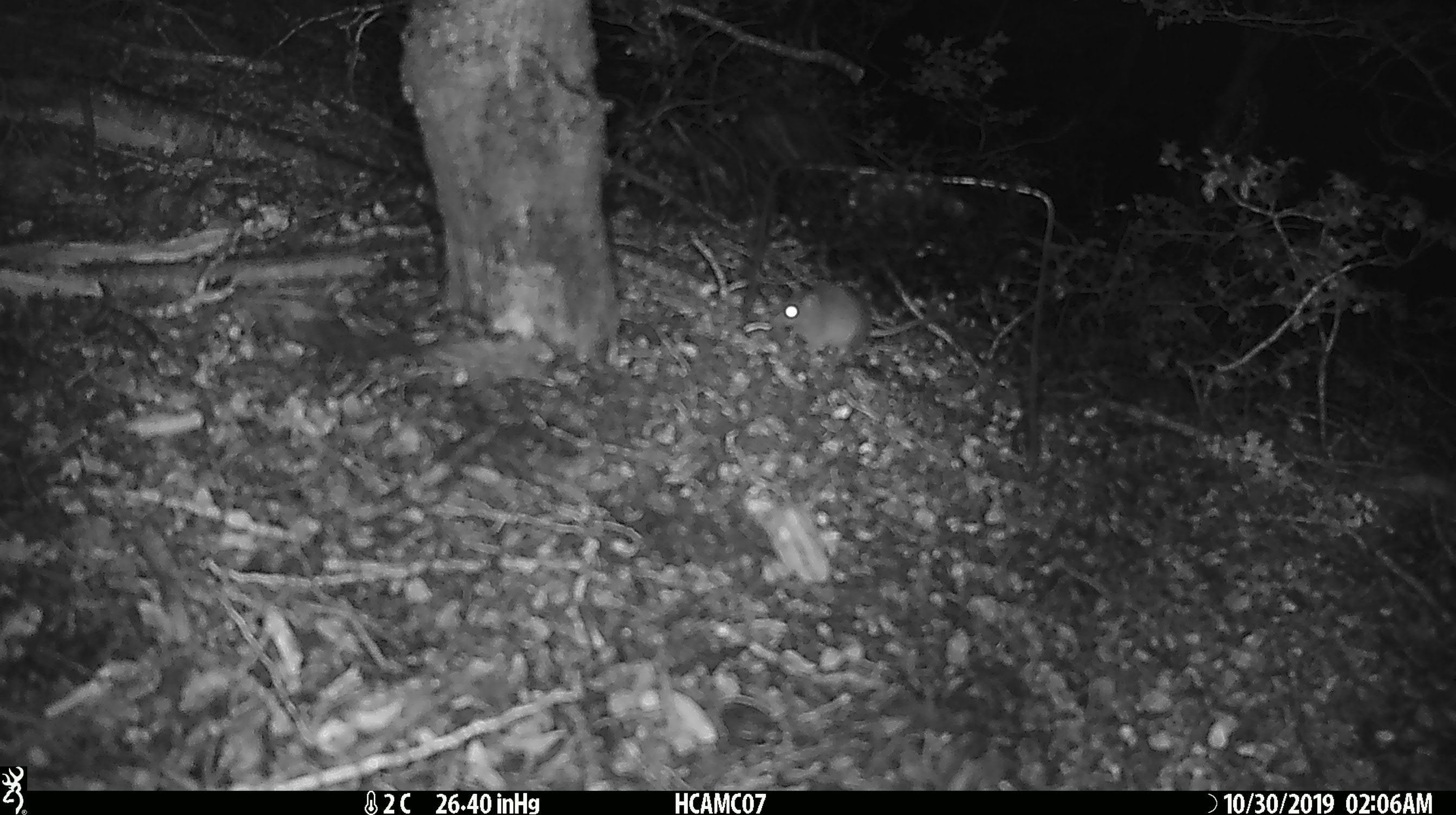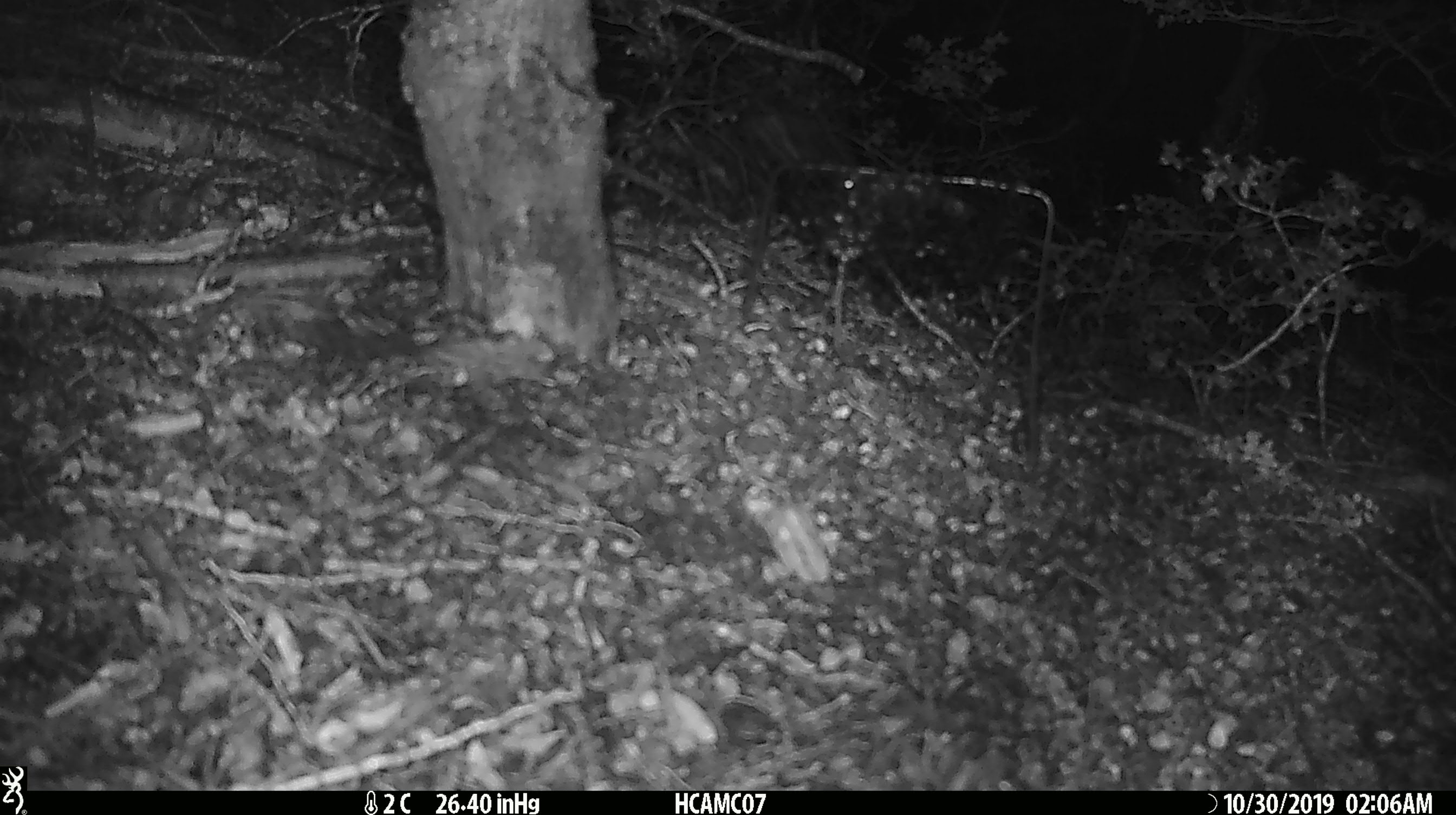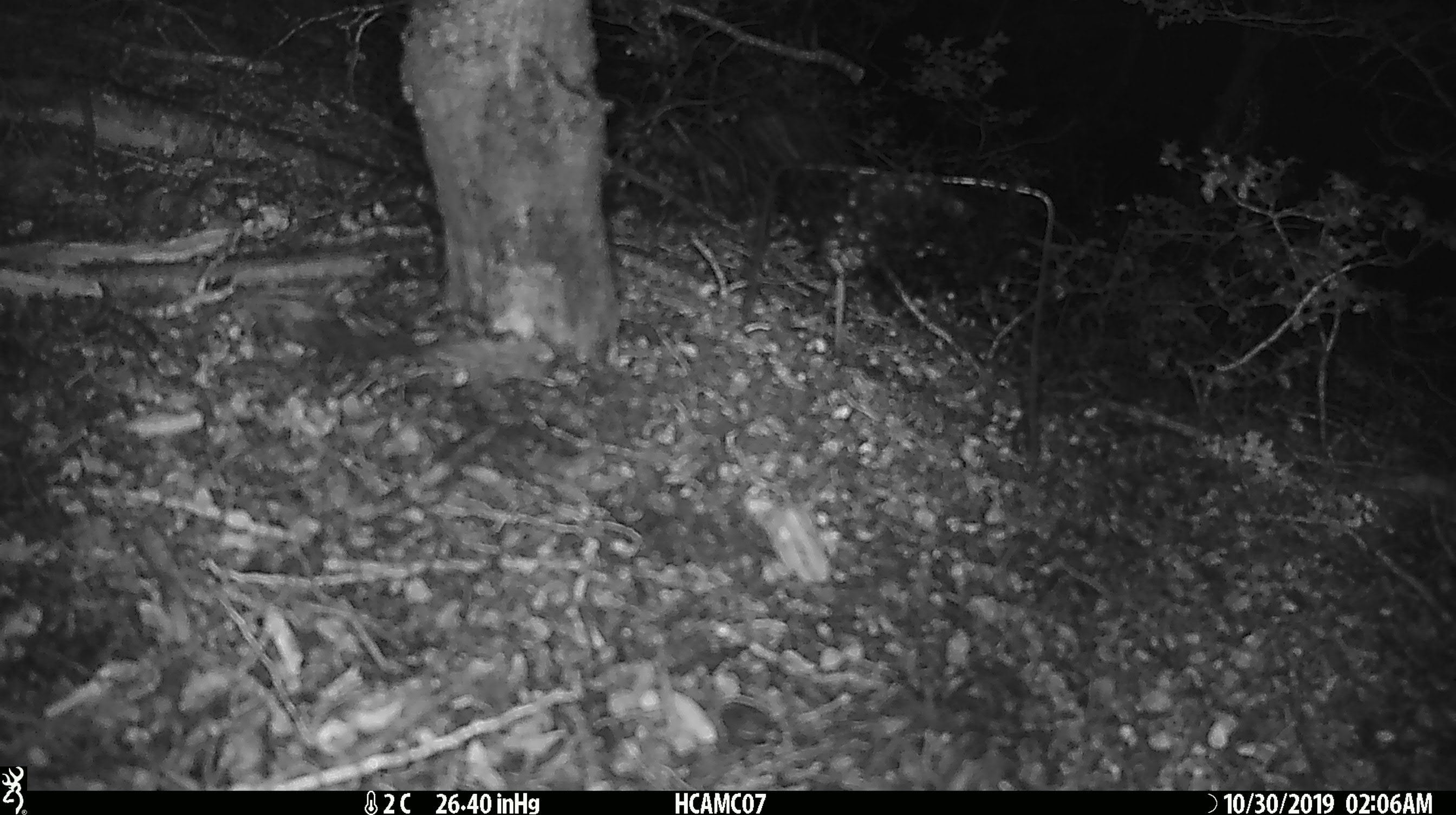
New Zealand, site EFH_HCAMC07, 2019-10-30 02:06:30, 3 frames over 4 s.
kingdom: Animalia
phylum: Chordata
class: Mammalia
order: Rodentia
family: Muridae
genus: Mus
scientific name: Mus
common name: mouse